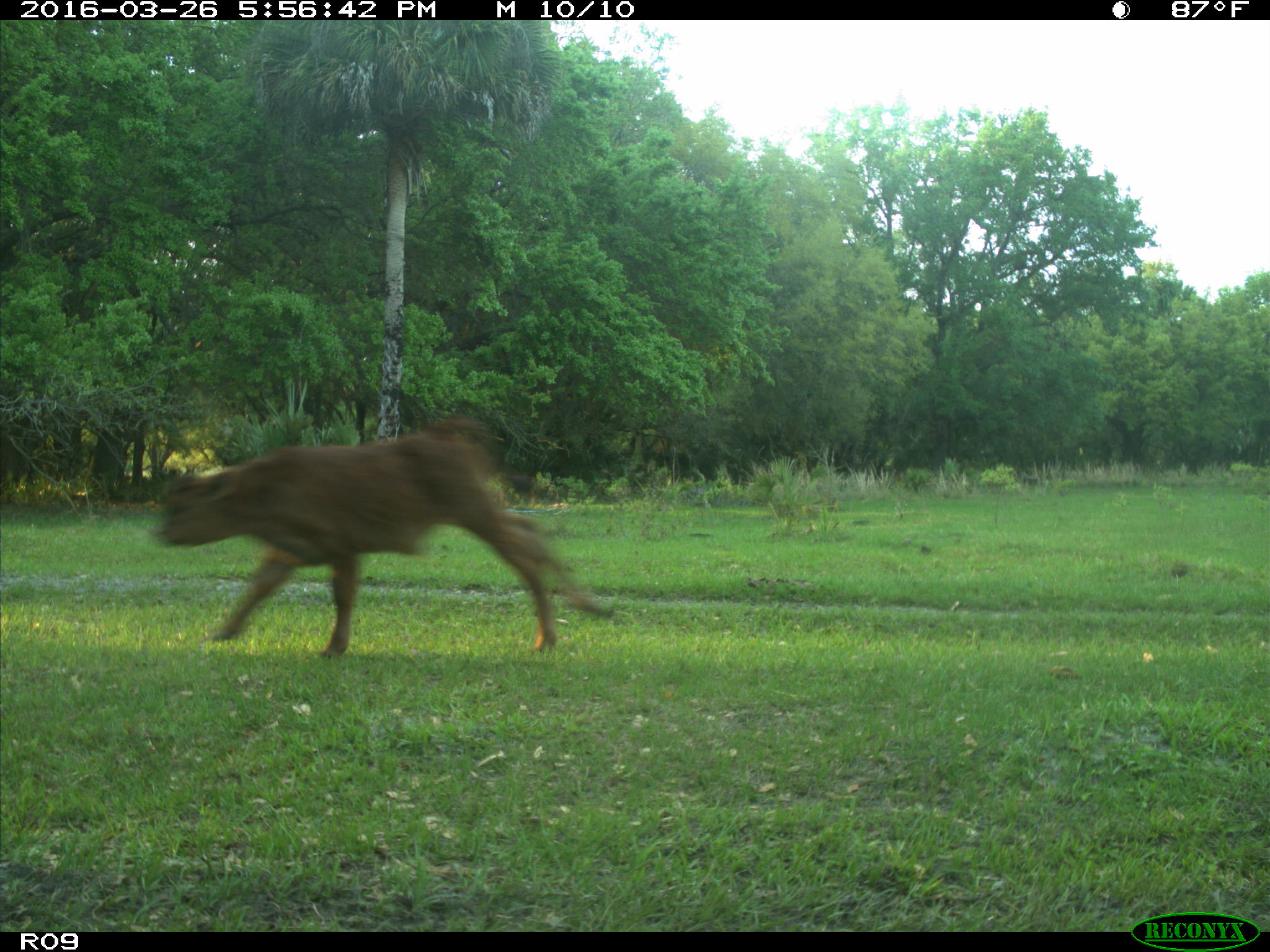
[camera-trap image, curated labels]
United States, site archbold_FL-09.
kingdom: Animalia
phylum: Chordata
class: Mammalia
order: Artiodactyla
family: Bovidae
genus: Bos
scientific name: Bos taurus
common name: domestic cow